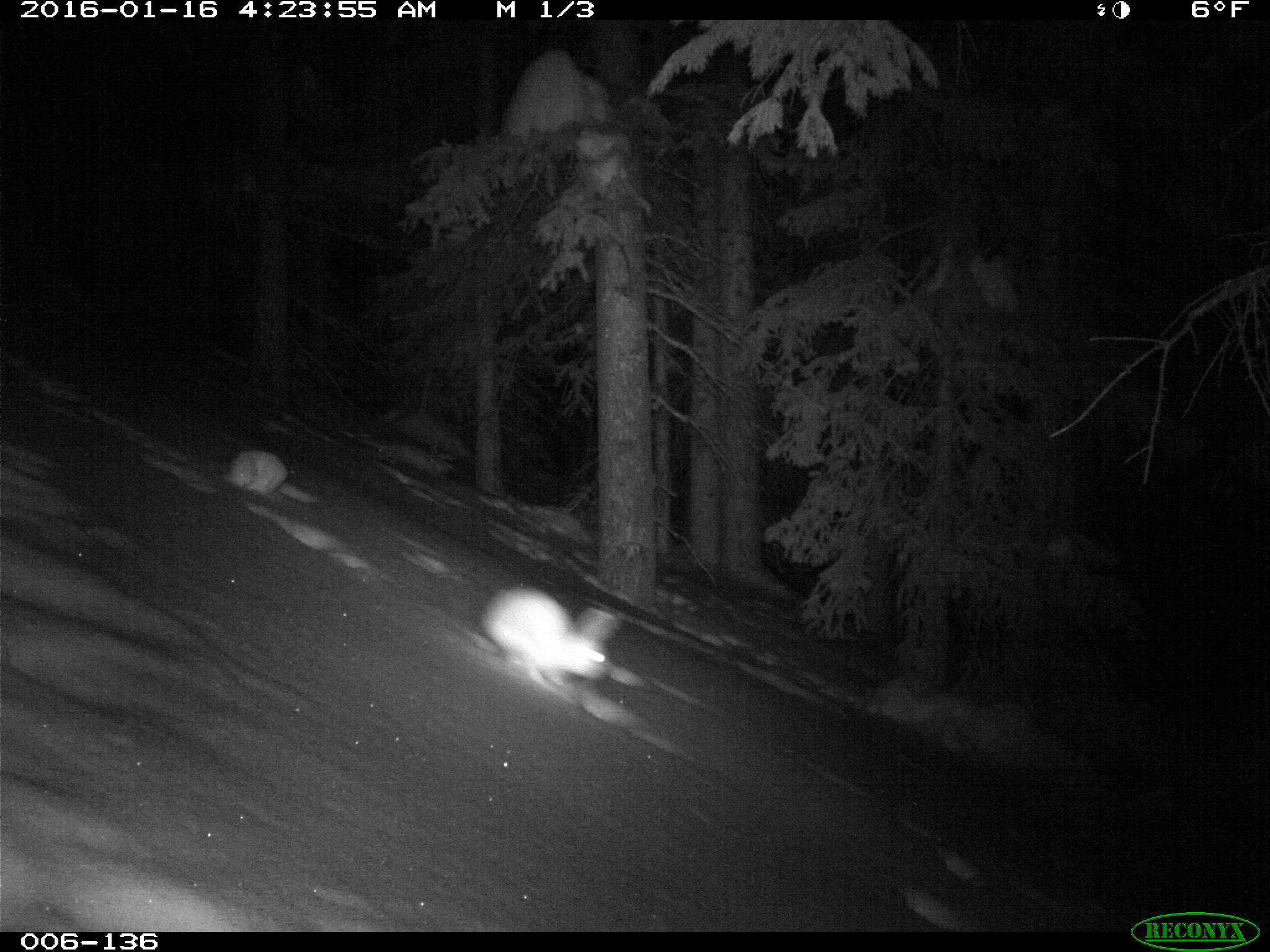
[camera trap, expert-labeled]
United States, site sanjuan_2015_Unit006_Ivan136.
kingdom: Animalia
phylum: Chordata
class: Mammalia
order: Lagomorpha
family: Leporidae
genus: Lepus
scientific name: Lepus americanus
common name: snowshoe hare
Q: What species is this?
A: Lepus americanus (snowshoe hare).